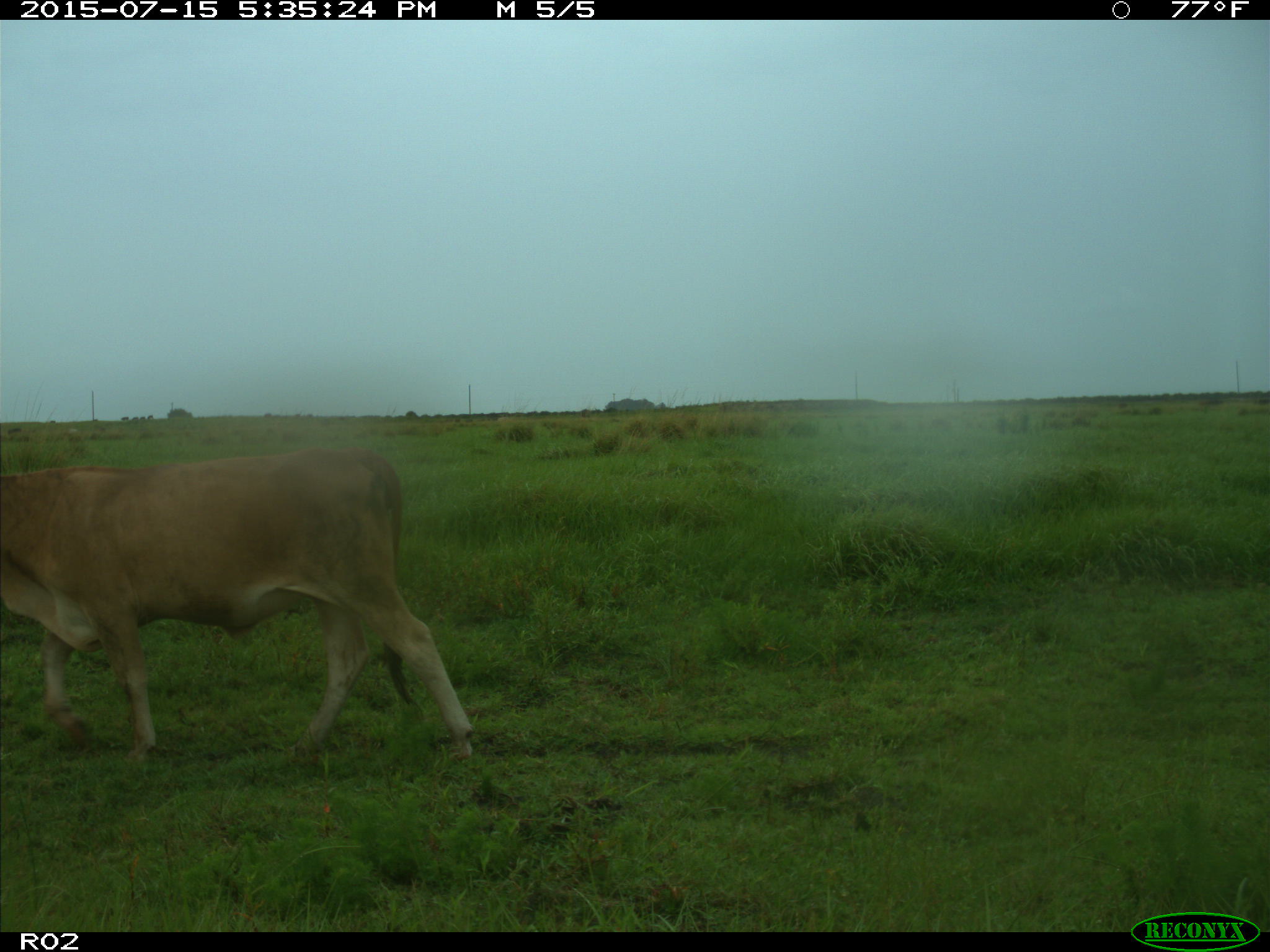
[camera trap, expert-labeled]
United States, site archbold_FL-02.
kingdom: Animalia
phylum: Chordata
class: Mammalia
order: Artiodactyla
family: Bovidae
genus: Bos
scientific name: Bos taurus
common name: domestic cow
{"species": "Bos taurus (domestic cow)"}